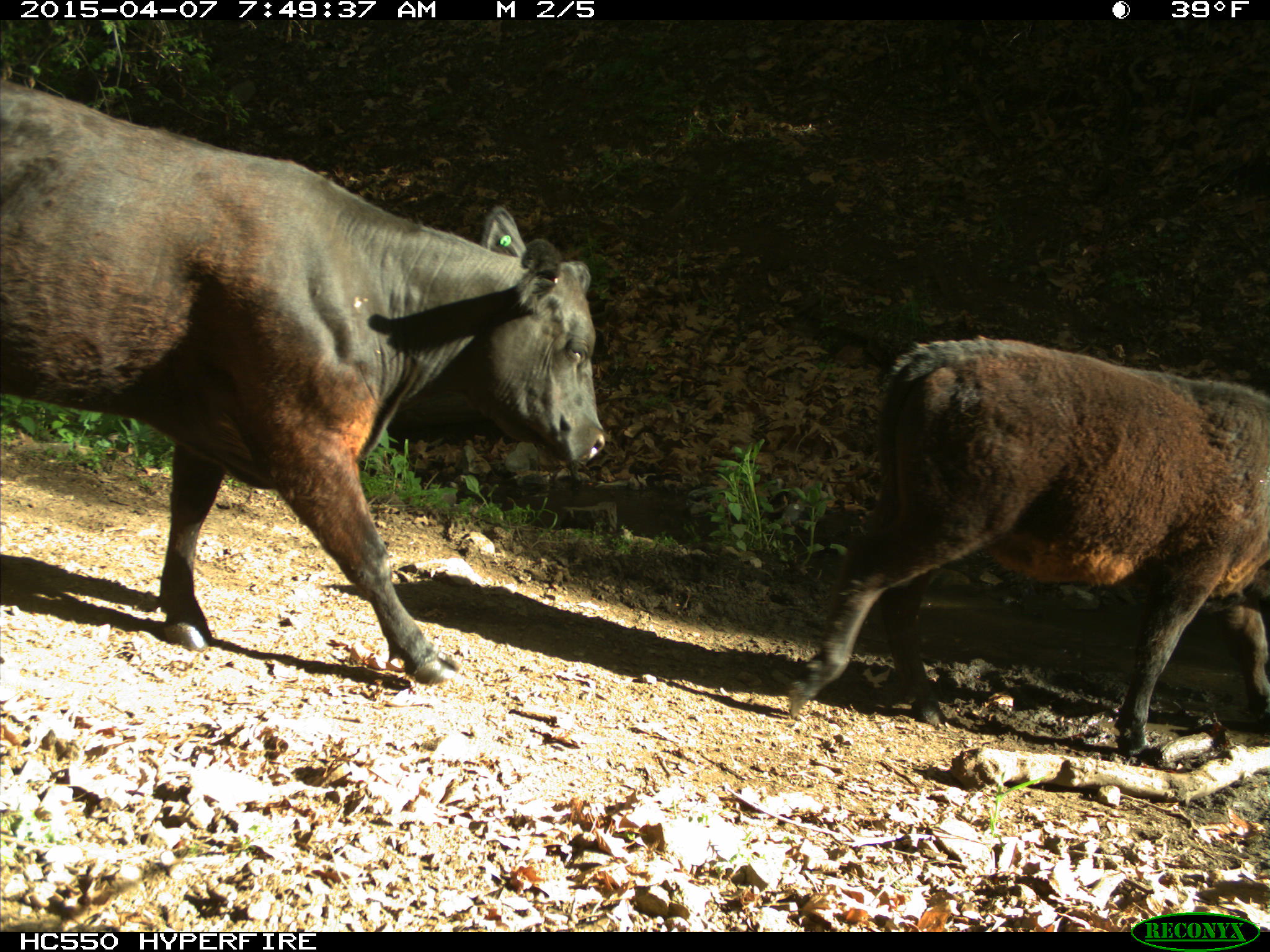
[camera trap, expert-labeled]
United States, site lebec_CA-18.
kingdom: Animalia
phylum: Chordata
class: Mammalia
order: Artiodactyla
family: Bovidae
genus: Bos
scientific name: Bos taurus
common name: domestic cow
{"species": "Bos taurus (domestic cow)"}